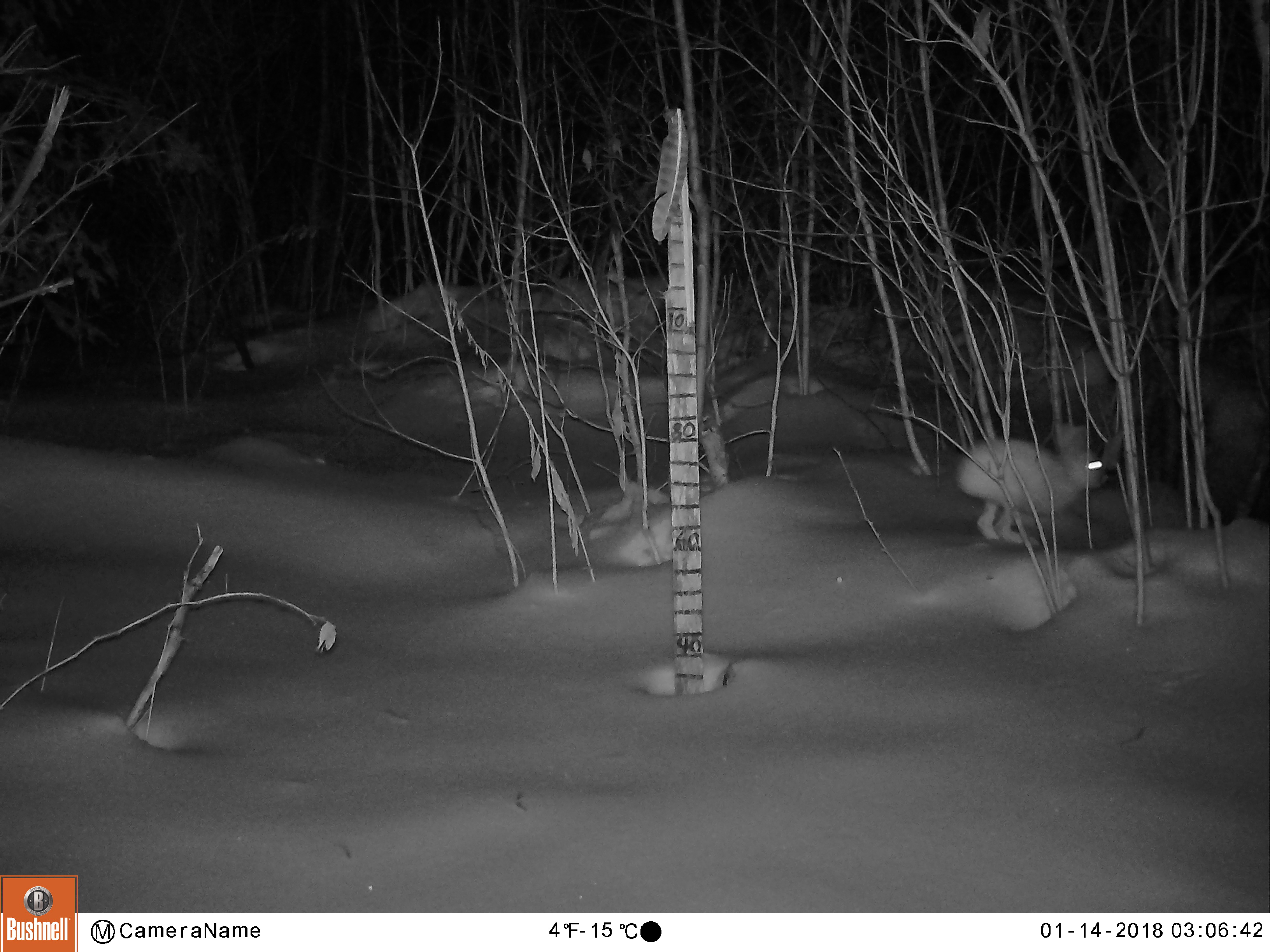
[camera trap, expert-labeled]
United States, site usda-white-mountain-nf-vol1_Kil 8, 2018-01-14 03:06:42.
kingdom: Animalia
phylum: Chordata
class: Mammalia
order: Lagomorpha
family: Leporidae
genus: Lepus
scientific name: Lepus americanus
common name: snowshoe hare